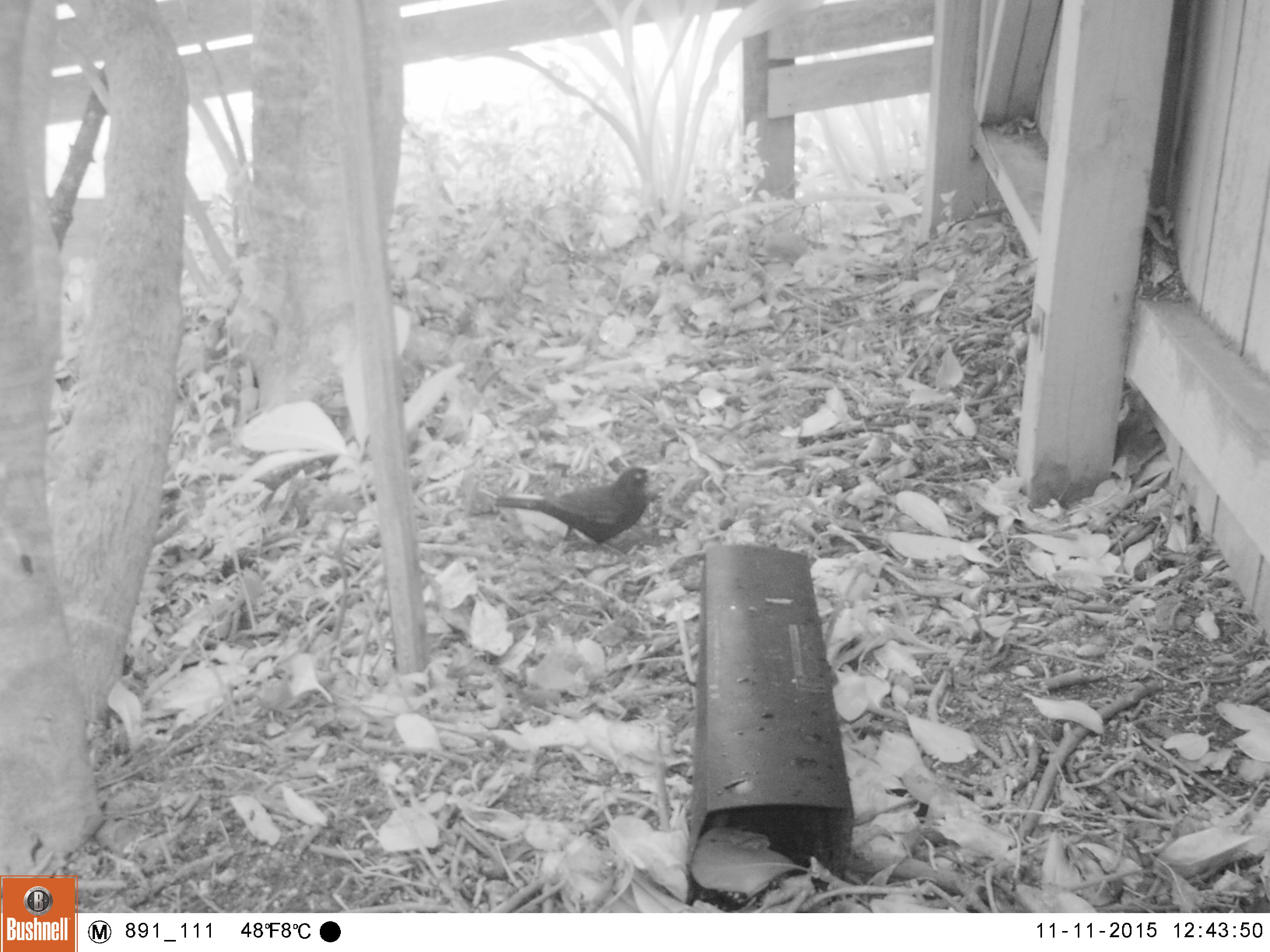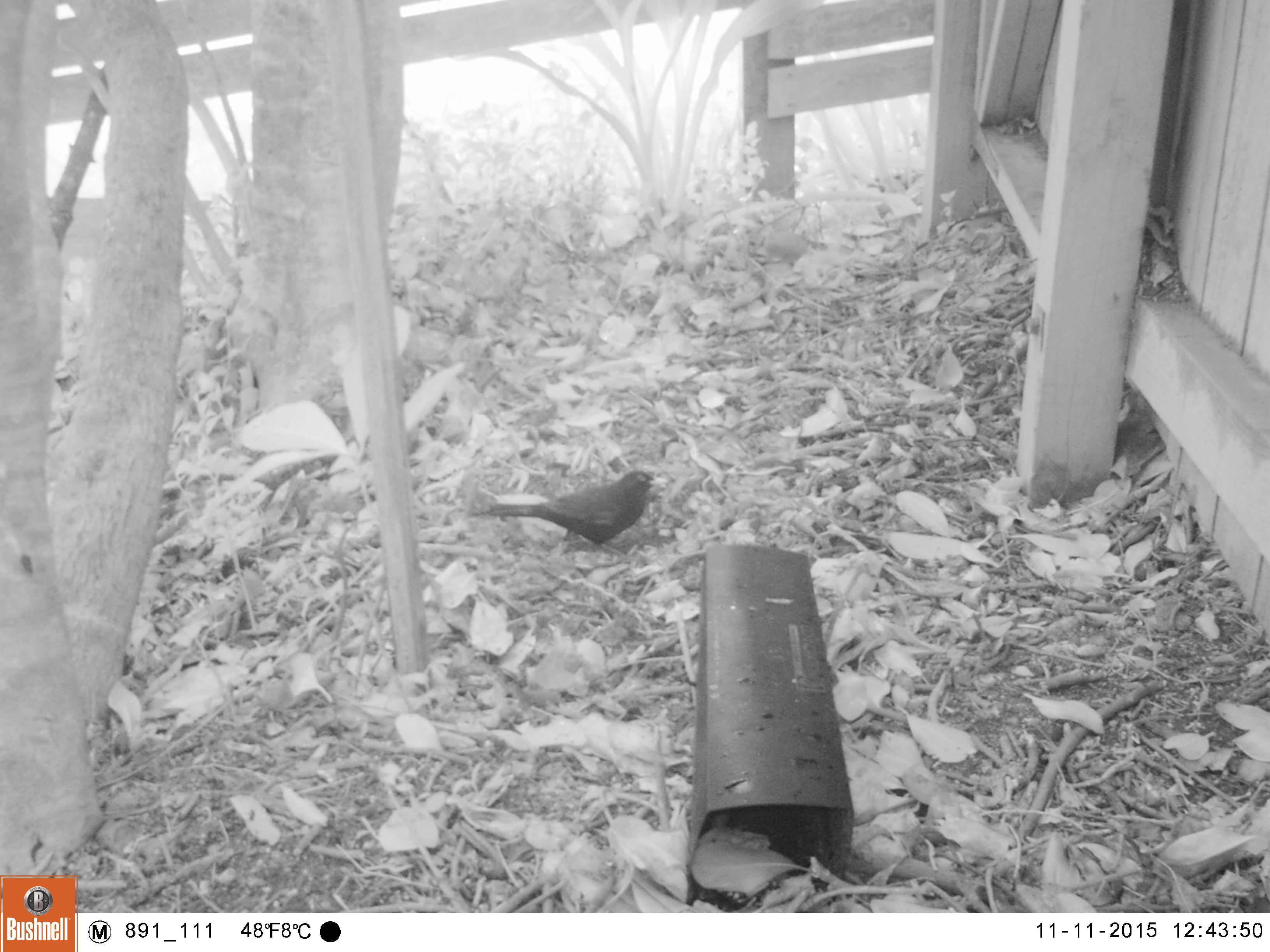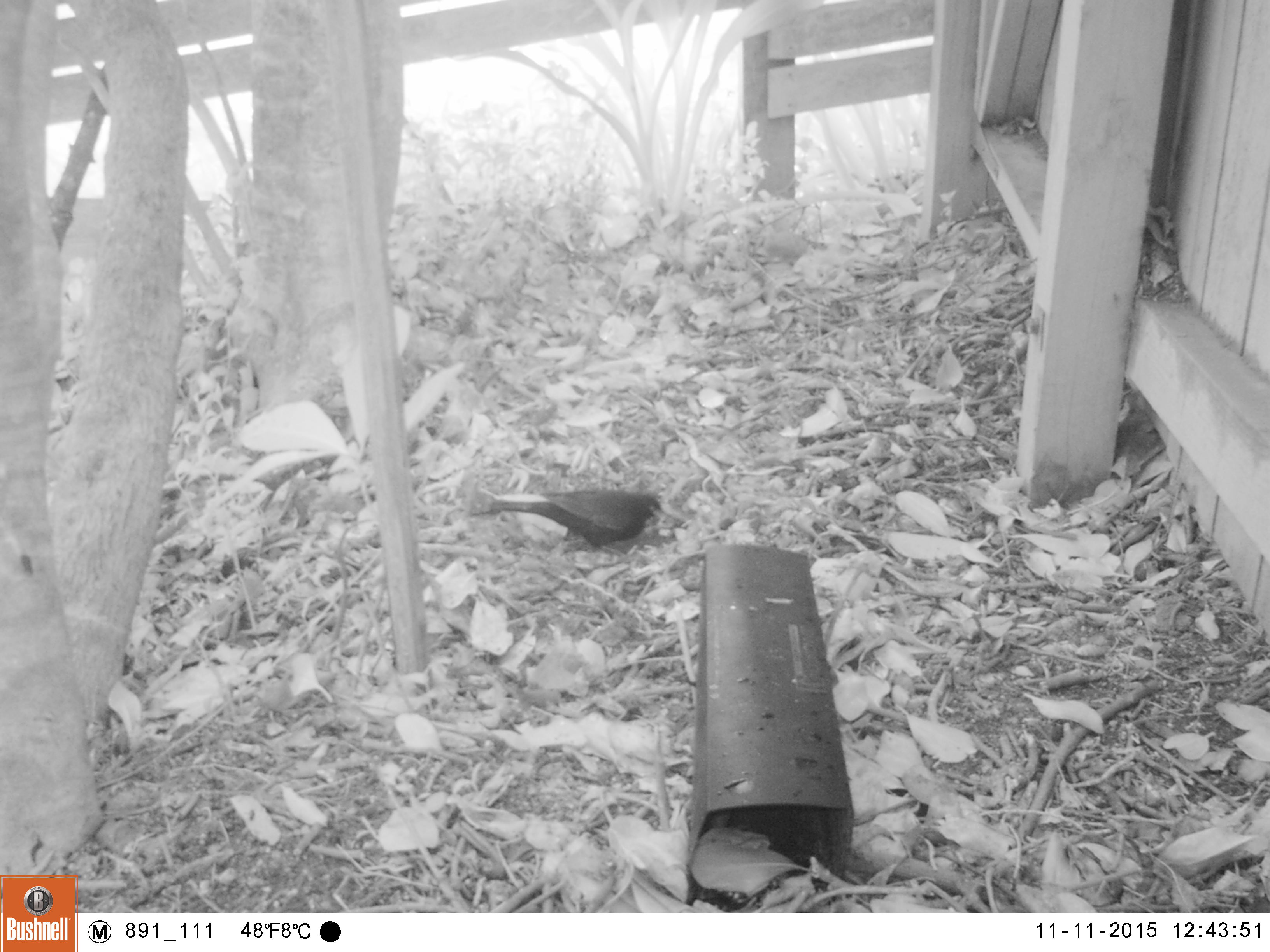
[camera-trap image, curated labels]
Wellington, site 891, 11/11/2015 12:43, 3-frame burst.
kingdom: Animalia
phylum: Chordata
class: Aves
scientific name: Aves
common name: bird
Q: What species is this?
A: Bird (Aves).